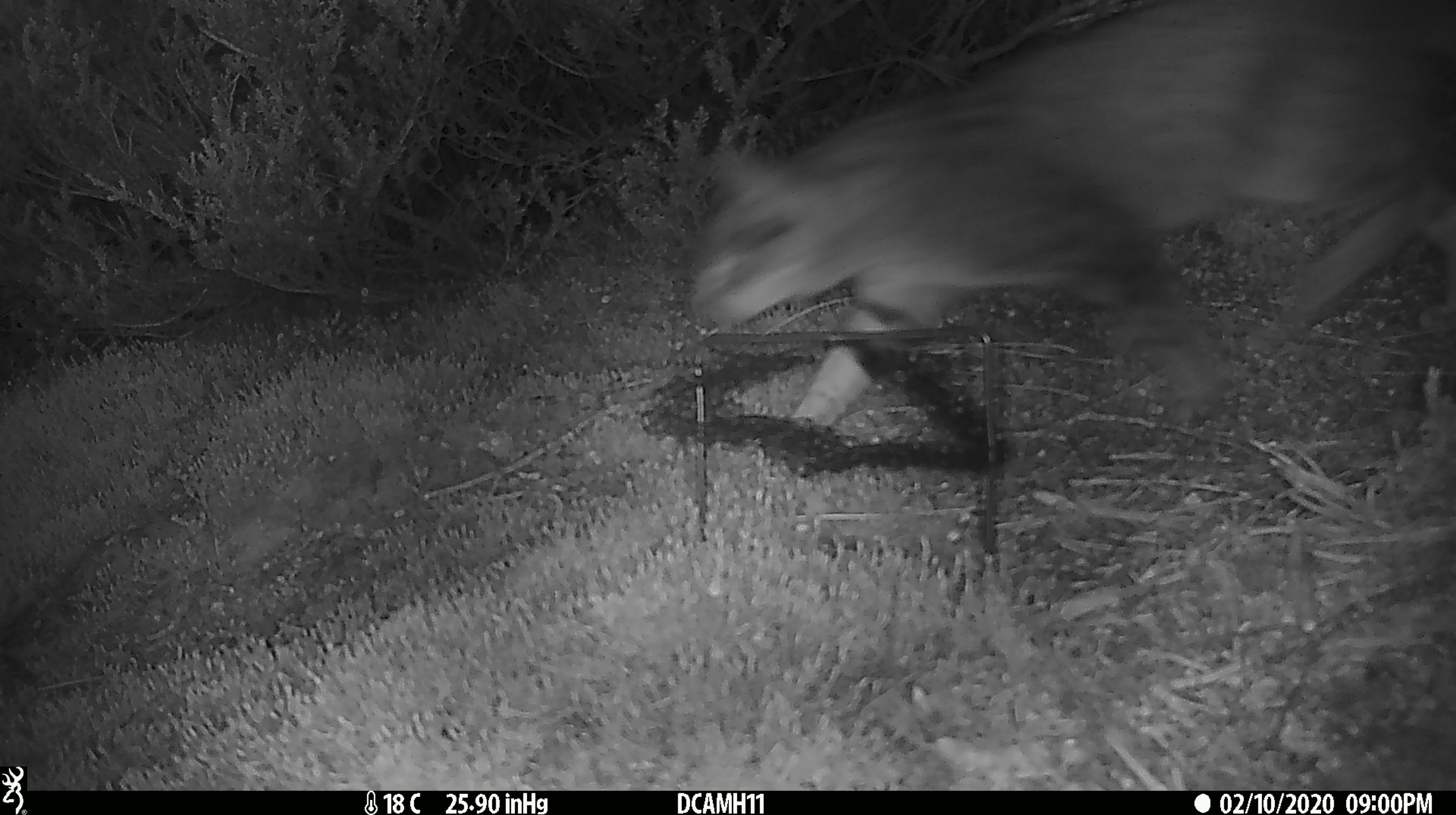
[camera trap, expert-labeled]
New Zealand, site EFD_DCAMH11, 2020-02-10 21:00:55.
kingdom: Animalia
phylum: Chordata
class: Mammalia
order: Carnivora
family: Felidae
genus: Felis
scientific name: Felis catus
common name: domestic cat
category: cat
Cat (domestic cat) (Felis catus).